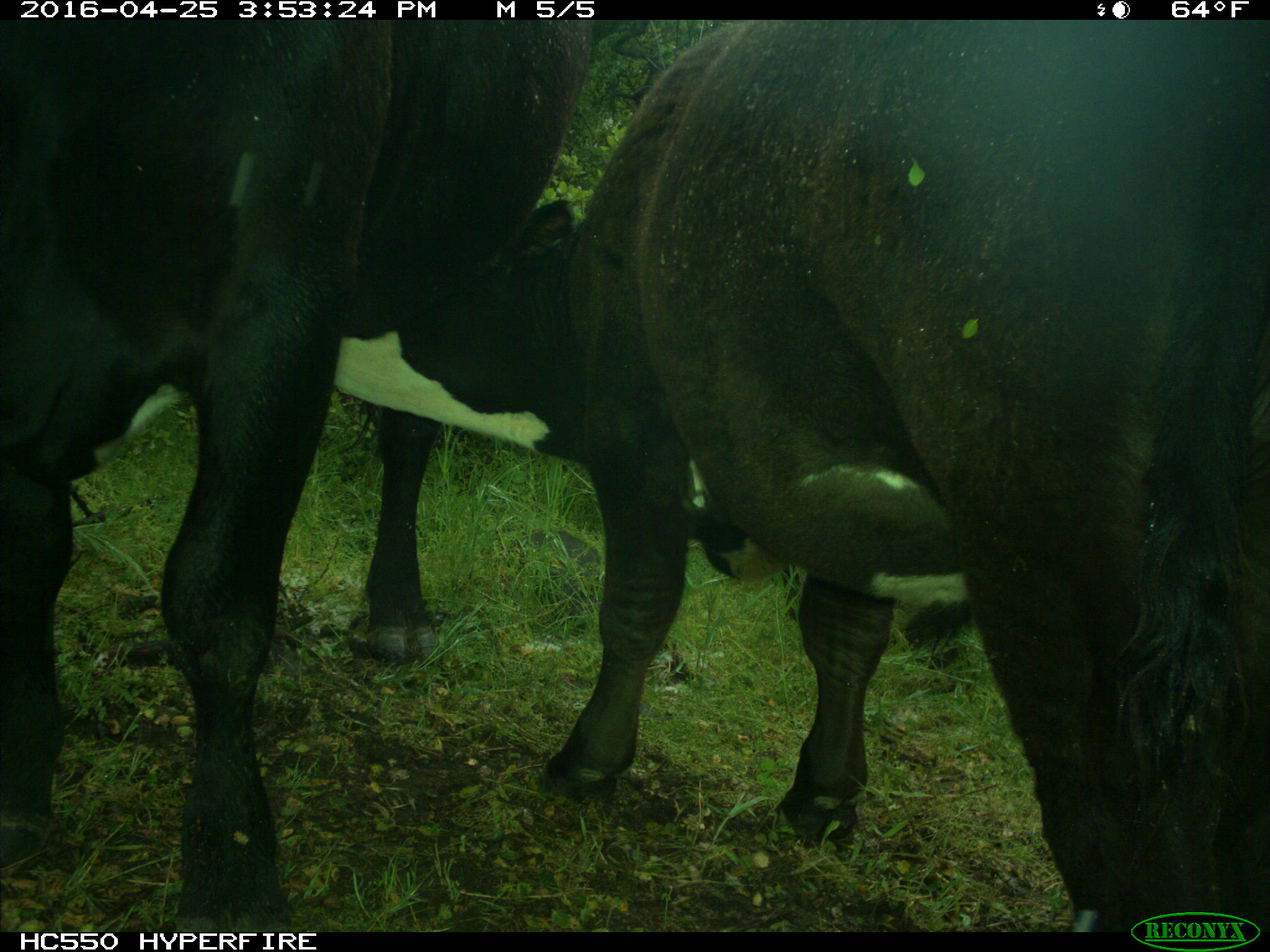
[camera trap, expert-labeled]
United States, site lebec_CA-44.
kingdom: Animalia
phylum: Chordata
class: Mammalia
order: Artiodactyla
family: Bovidae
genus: Bos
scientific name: Bos taurus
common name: domestic cow